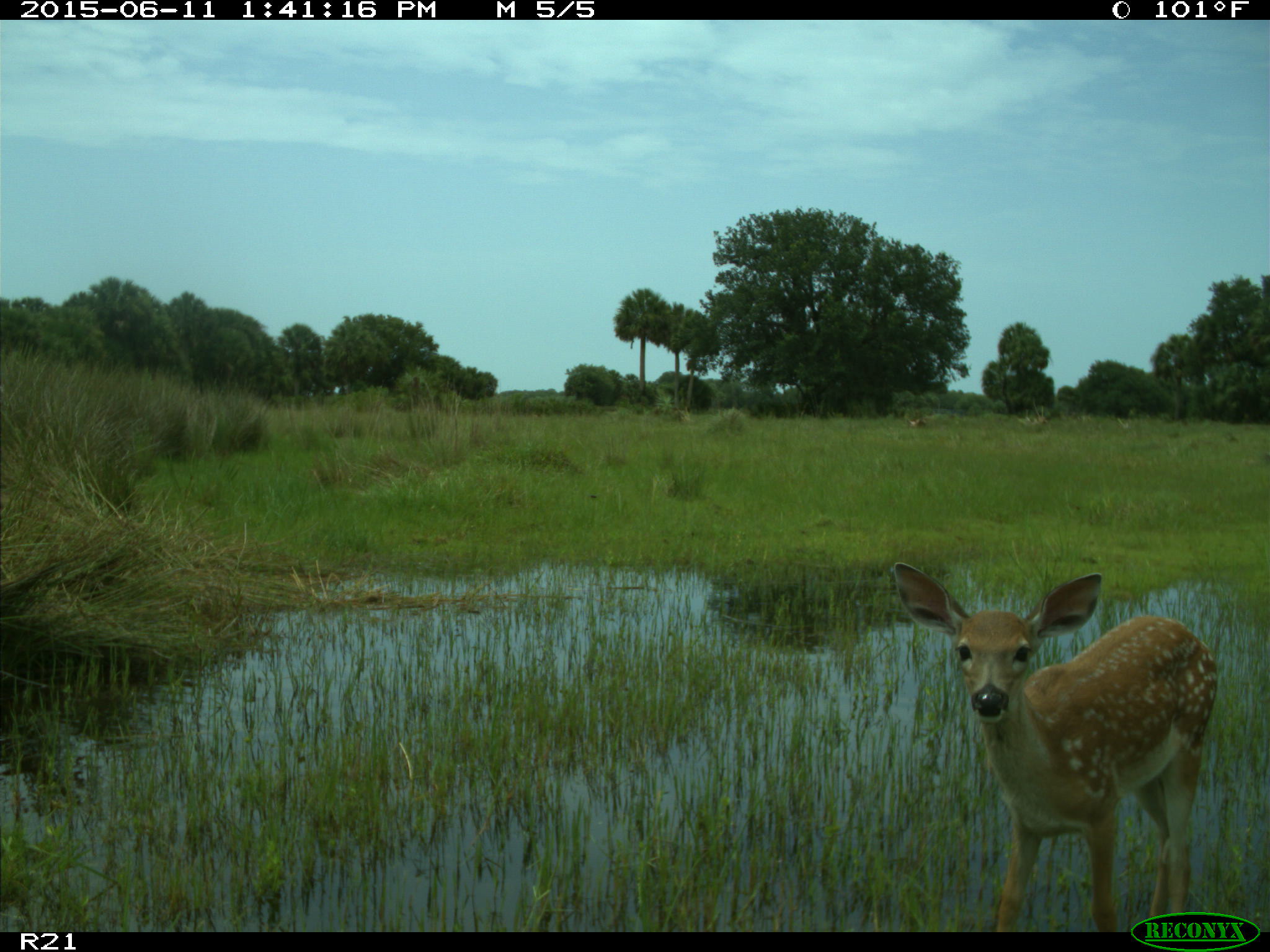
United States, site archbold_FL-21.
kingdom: Animalia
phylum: Chordata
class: Mammalia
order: Artiodactyla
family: Cervidae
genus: Odocoileus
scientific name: Odocoileus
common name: deer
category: unidentified deer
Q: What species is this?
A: Unidentified deer (deer) (Odocoileus).